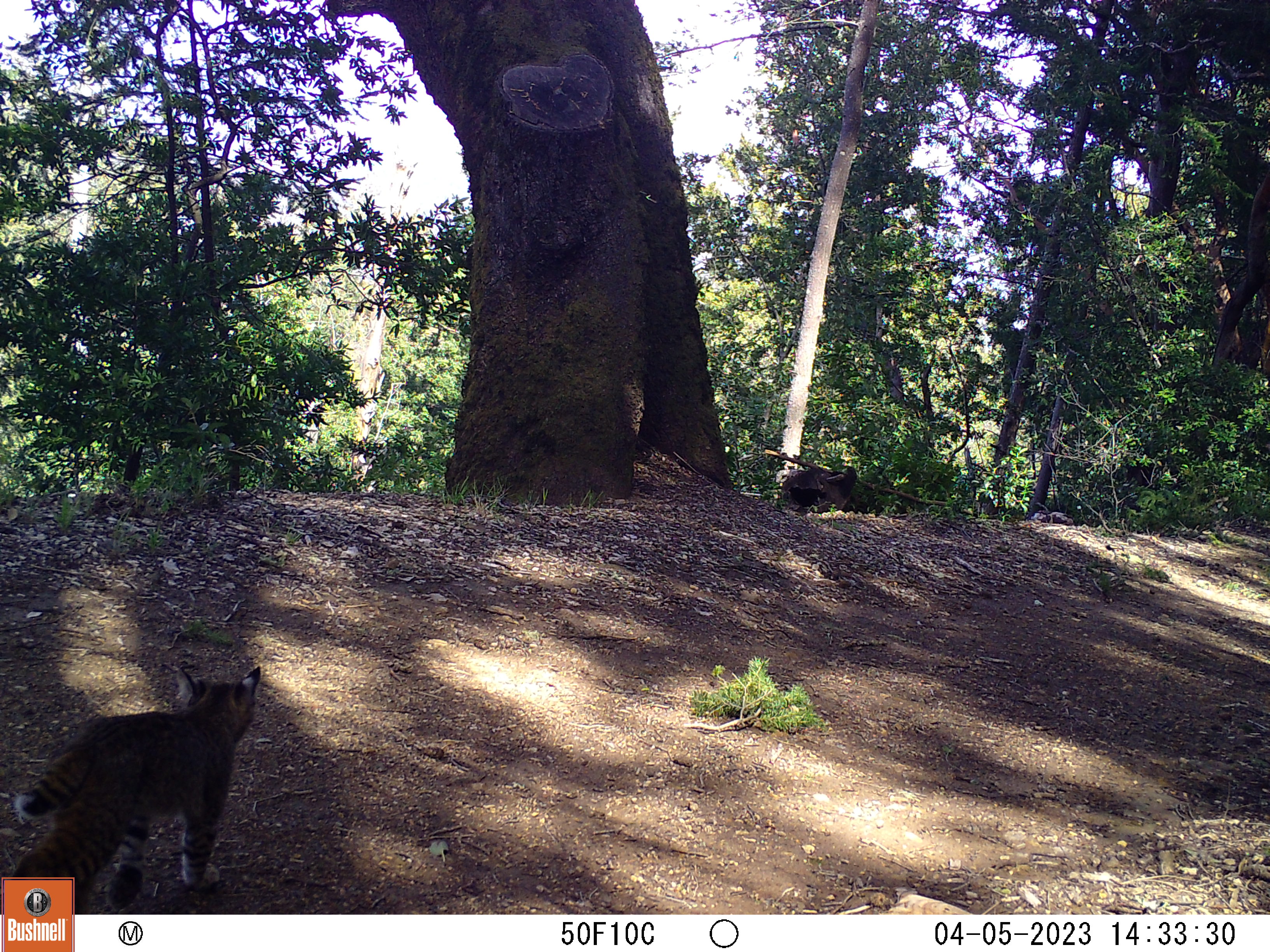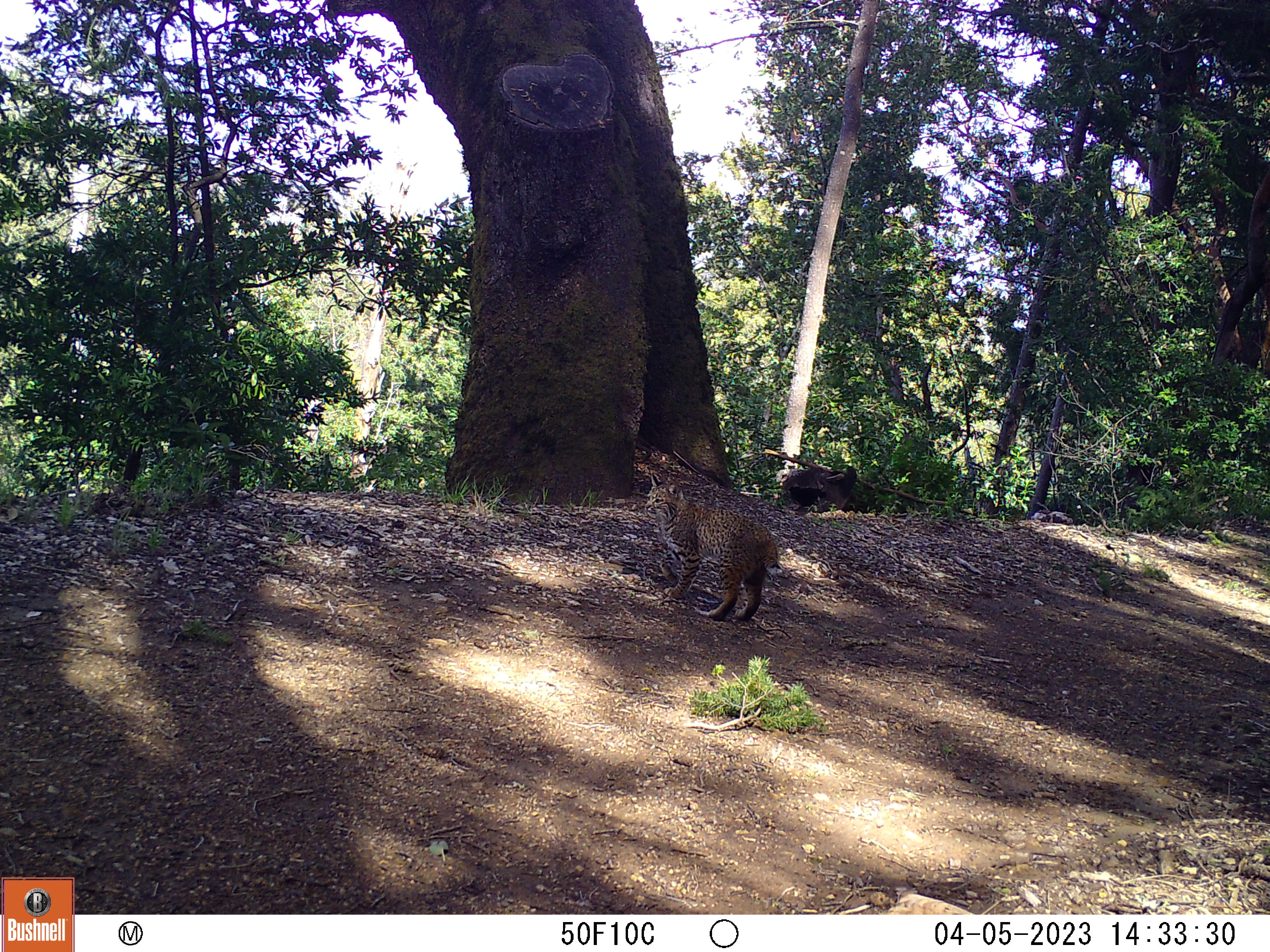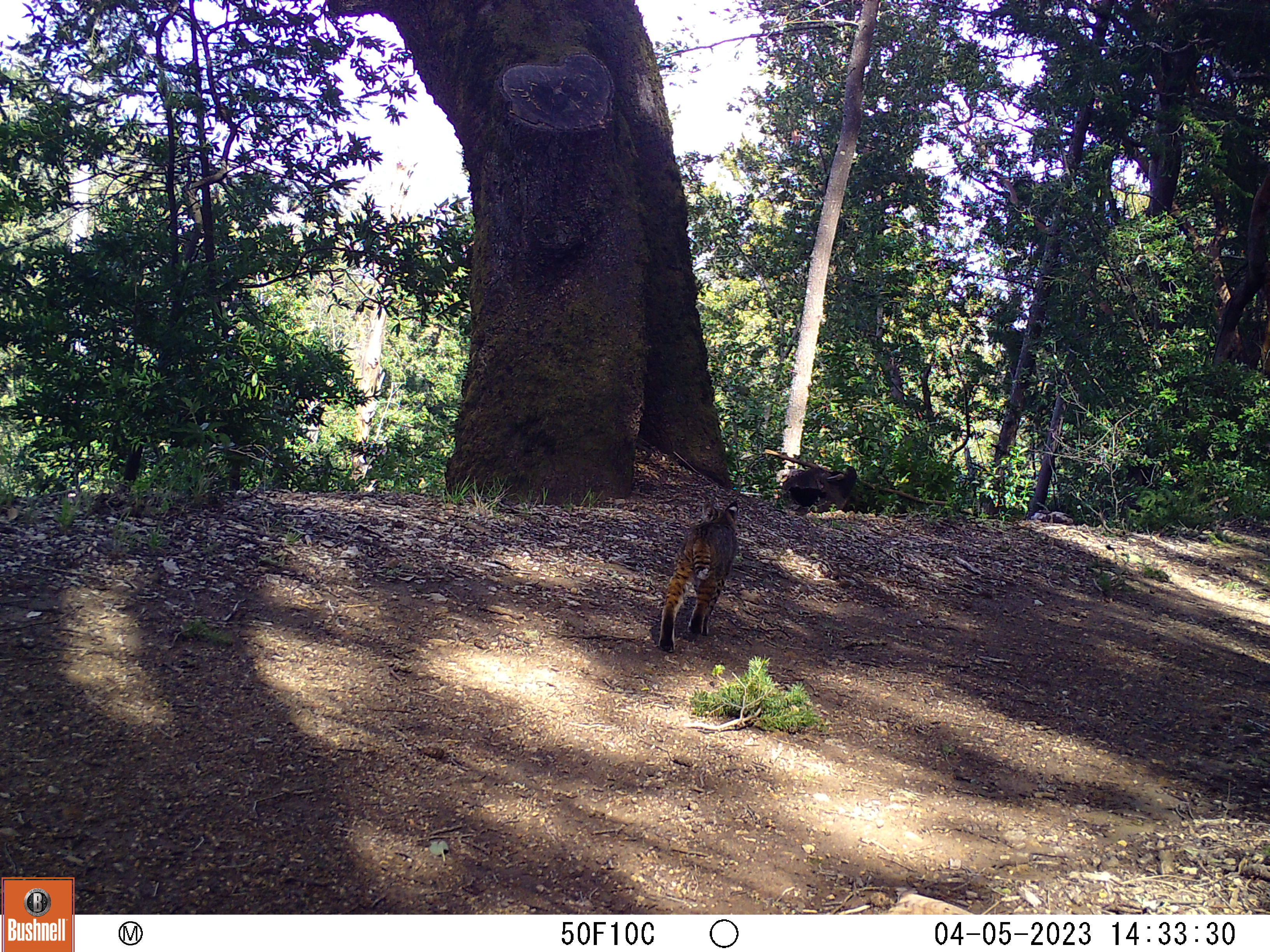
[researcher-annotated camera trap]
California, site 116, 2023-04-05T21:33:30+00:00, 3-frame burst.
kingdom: Animalia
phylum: Chordata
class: Mammalia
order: Carnivora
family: Felidae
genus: Lynx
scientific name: Lynx rufus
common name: bobcat